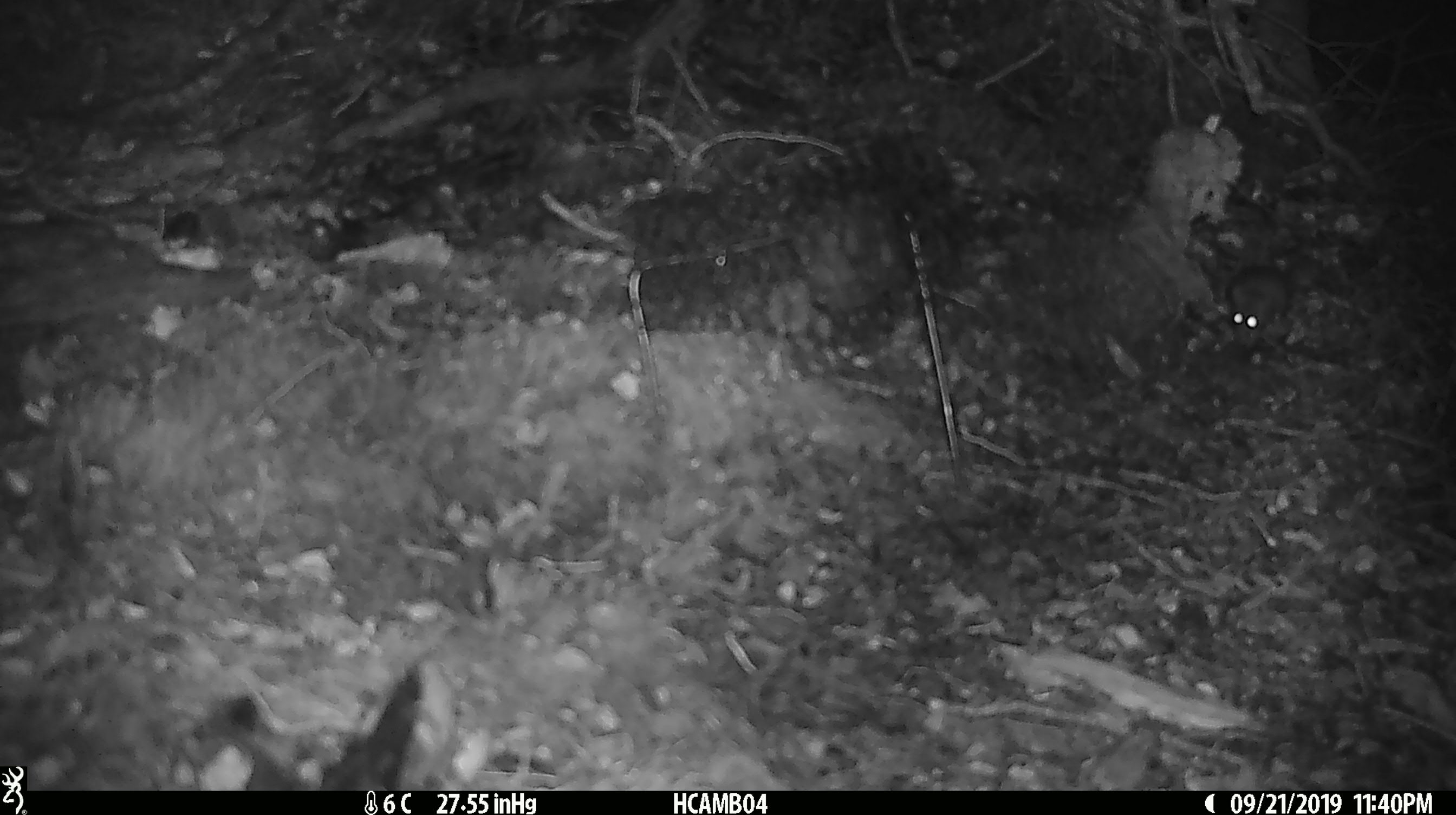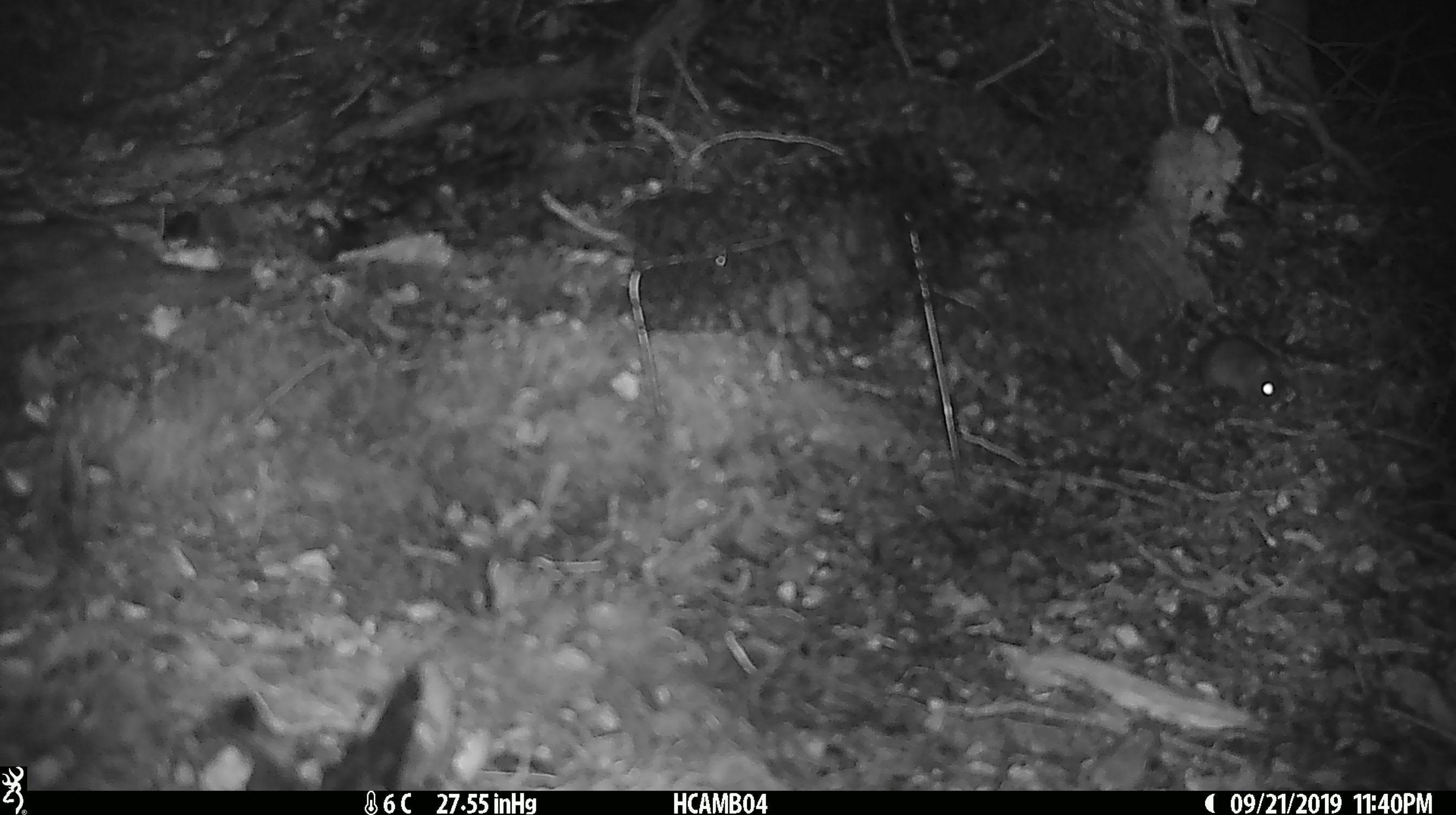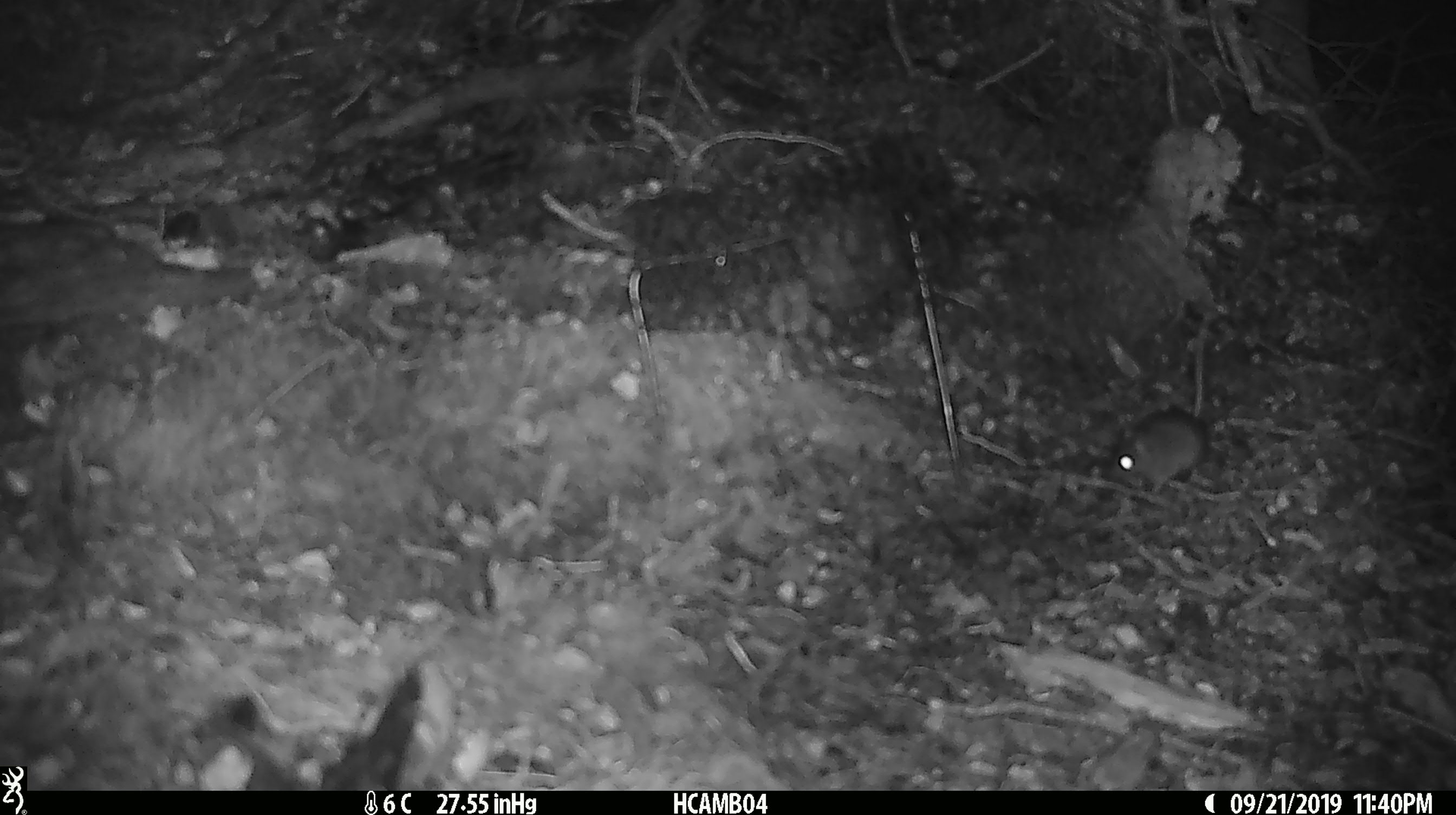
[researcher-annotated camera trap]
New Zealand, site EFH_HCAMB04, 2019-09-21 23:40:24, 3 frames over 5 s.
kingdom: Animalia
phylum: Chordata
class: Mammalia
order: Rodentia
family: Muridae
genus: Mus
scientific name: Mus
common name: mouse